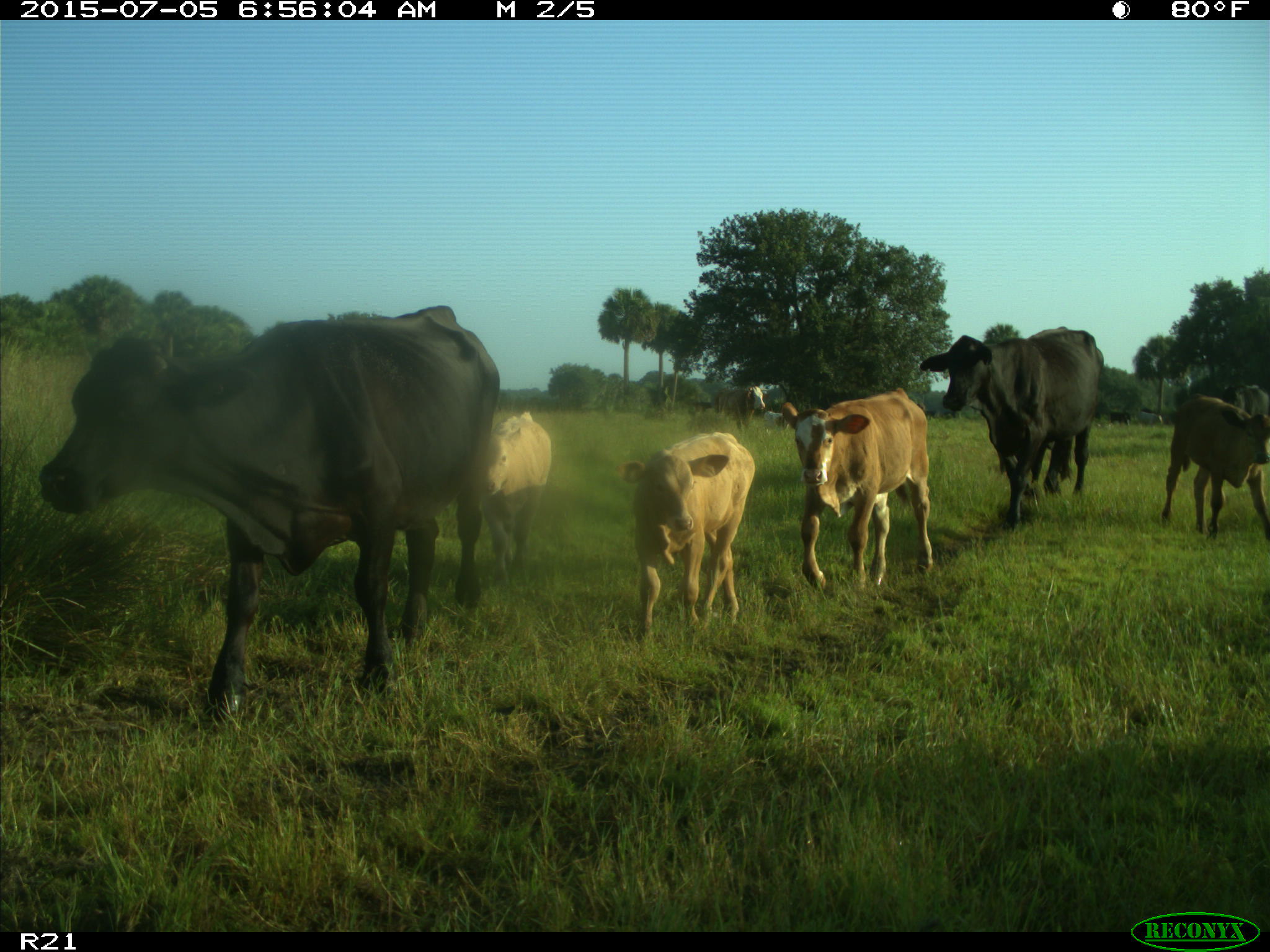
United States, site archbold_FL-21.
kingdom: Animalia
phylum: Chordata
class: Mammalia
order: Artiodactyla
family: Bovidae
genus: Bos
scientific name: Bos taurus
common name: domestic cow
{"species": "Bos taurus (domestic cow)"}